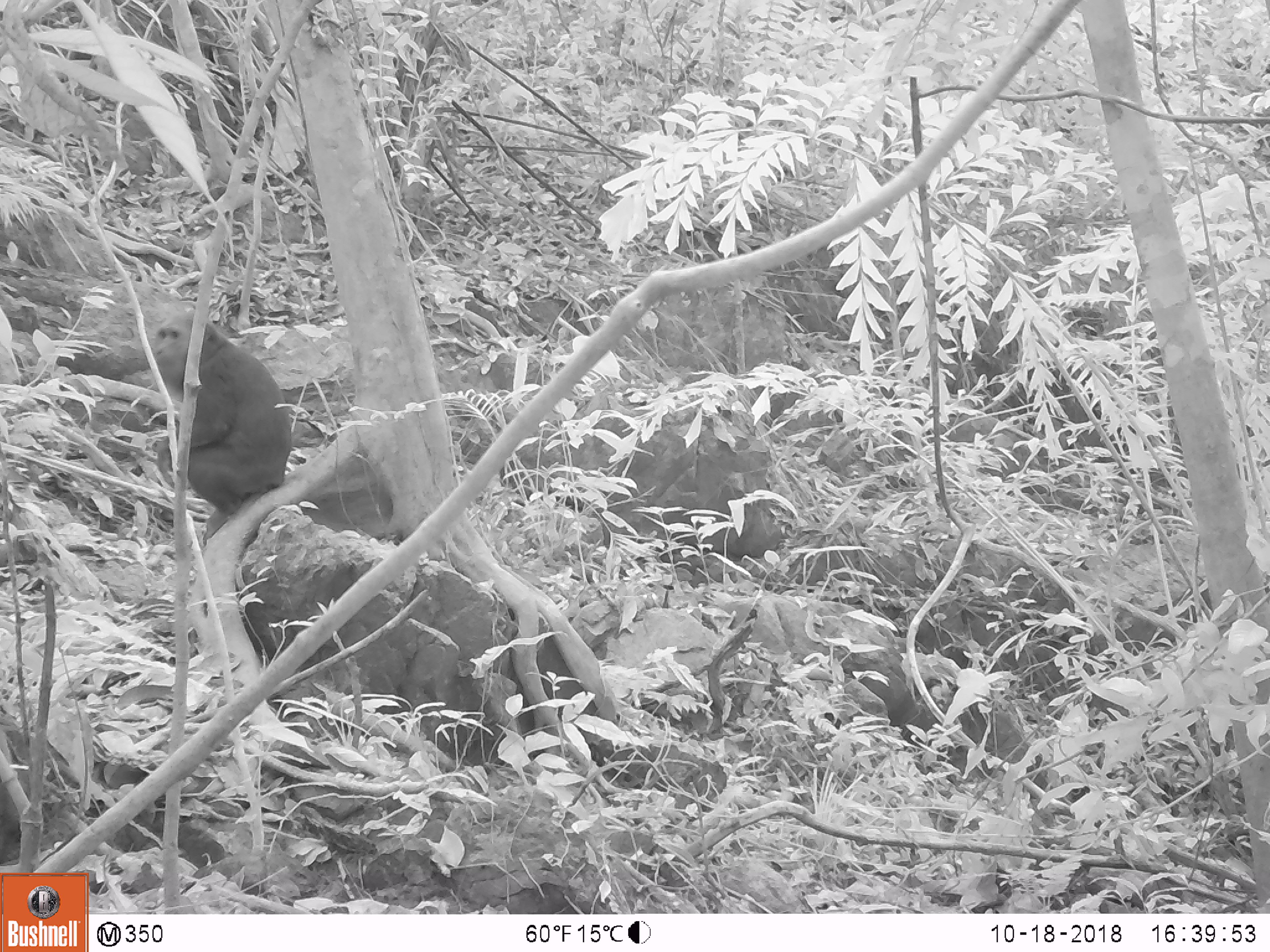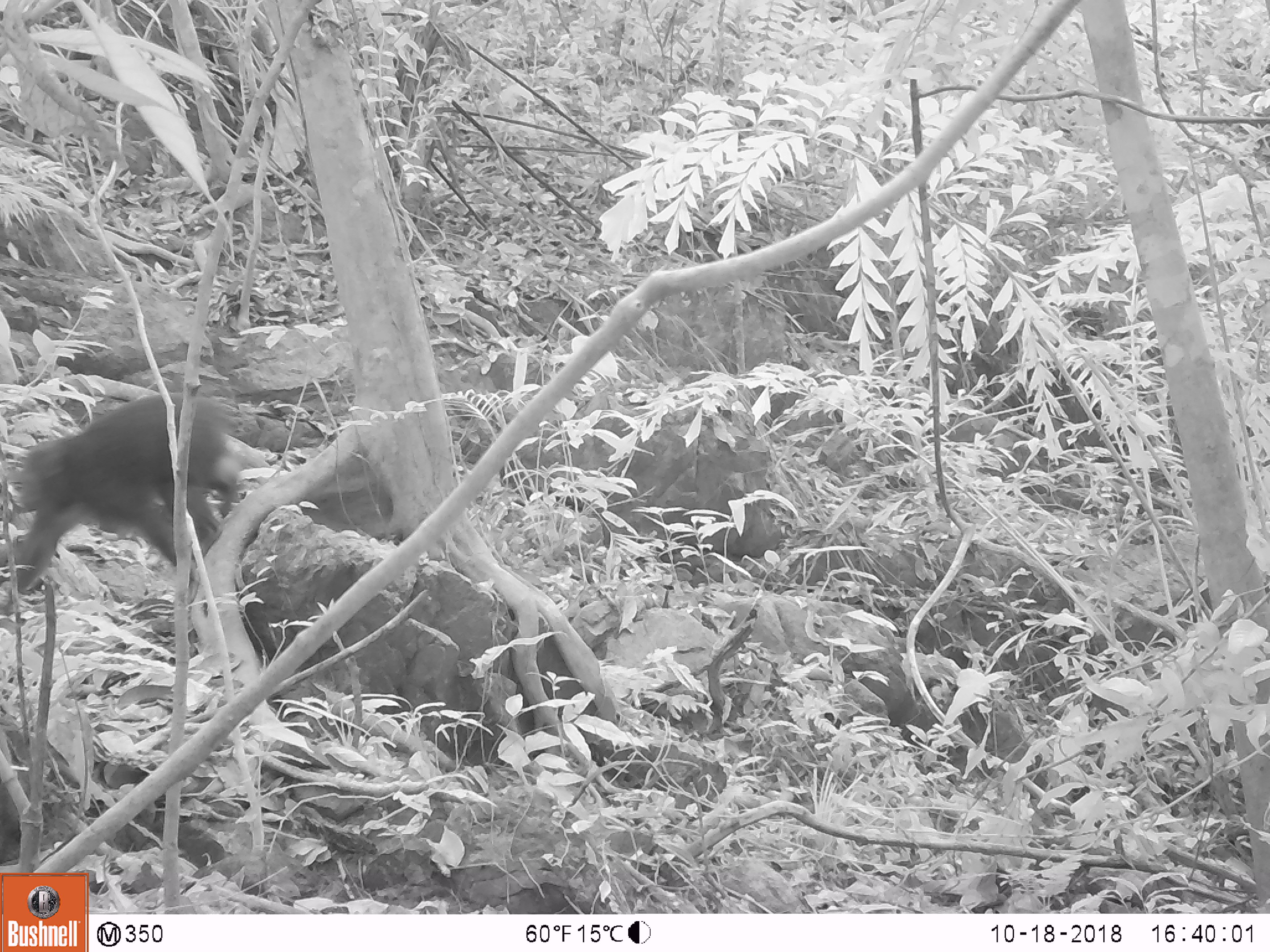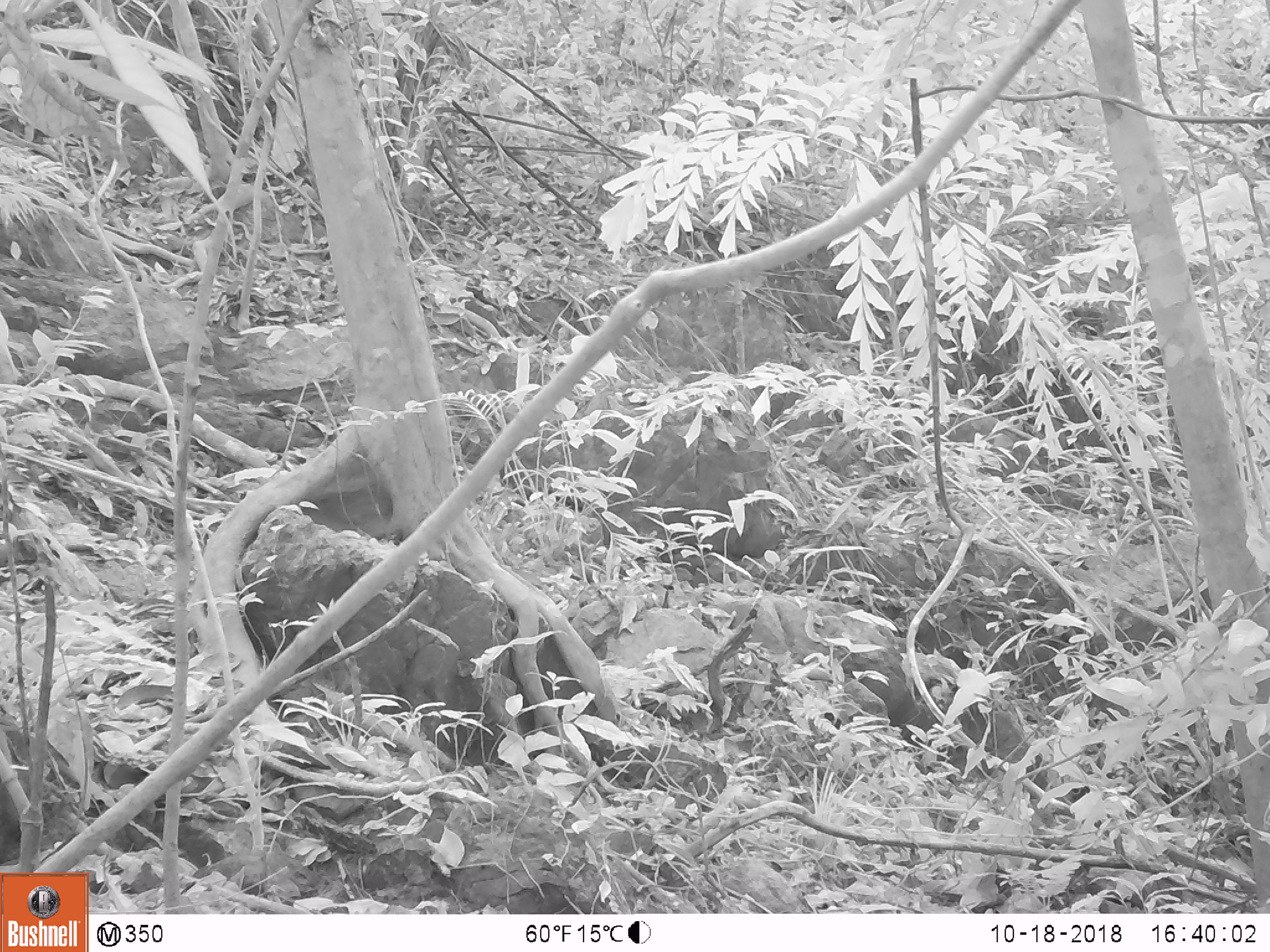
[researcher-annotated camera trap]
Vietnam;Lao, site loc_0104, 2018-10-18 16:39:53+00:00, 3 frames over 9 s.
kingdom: Animalia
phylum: Chordata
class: Mammalia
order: Primates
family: Cercopithecidae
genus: Macaca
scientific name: Macaca arctoides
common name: stump-tailed macaque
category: stump tailed macaque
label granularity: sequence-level